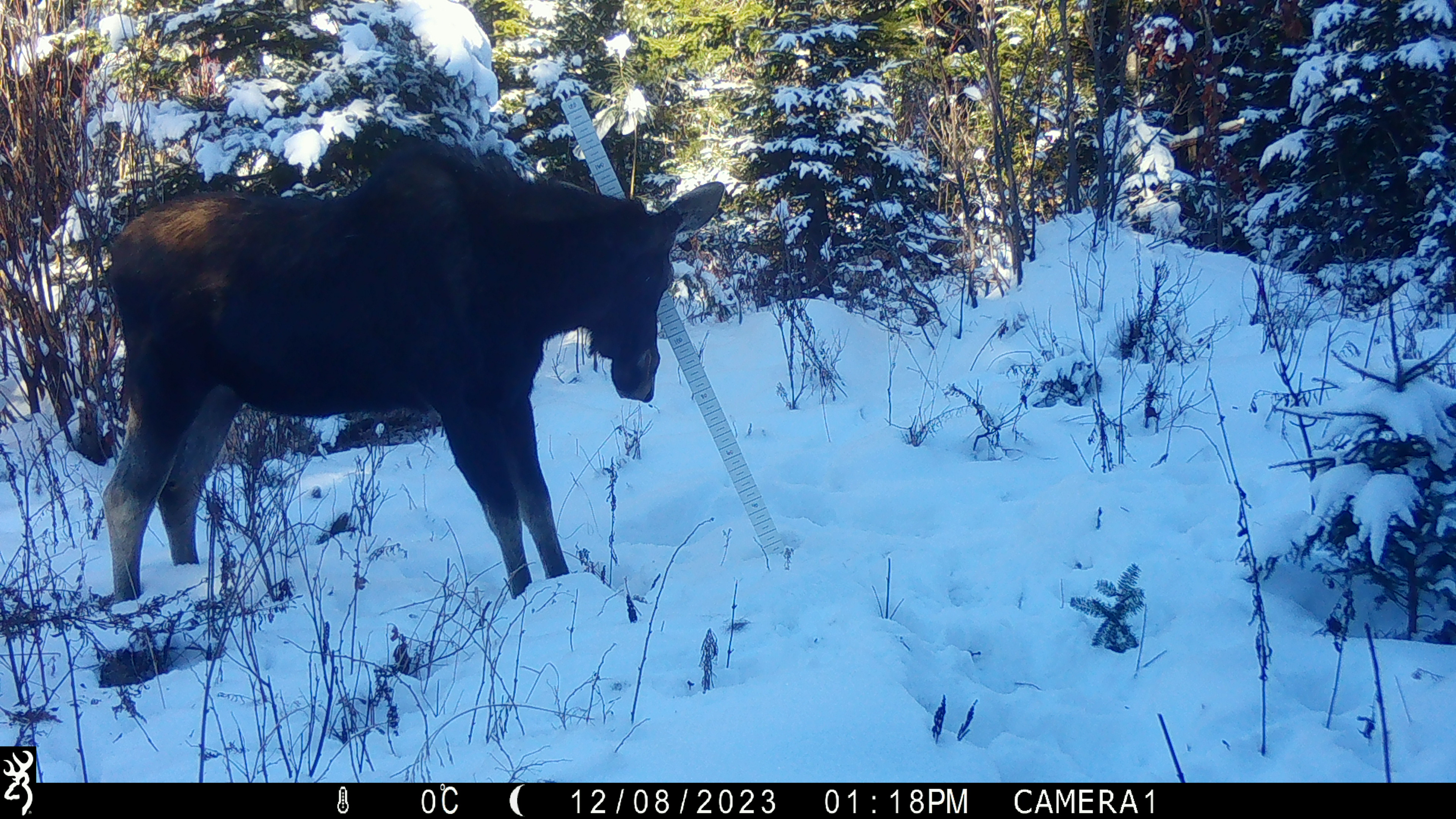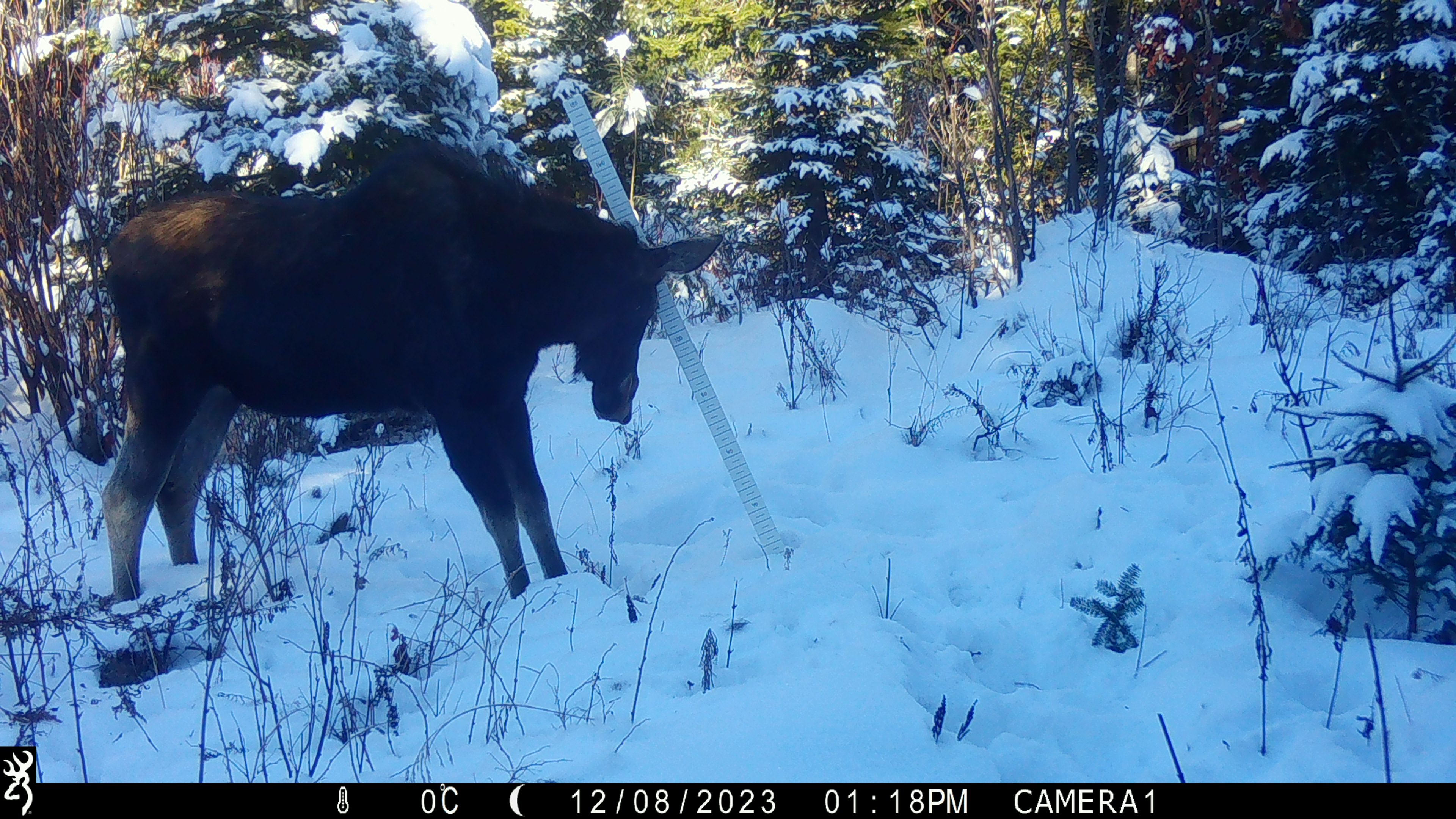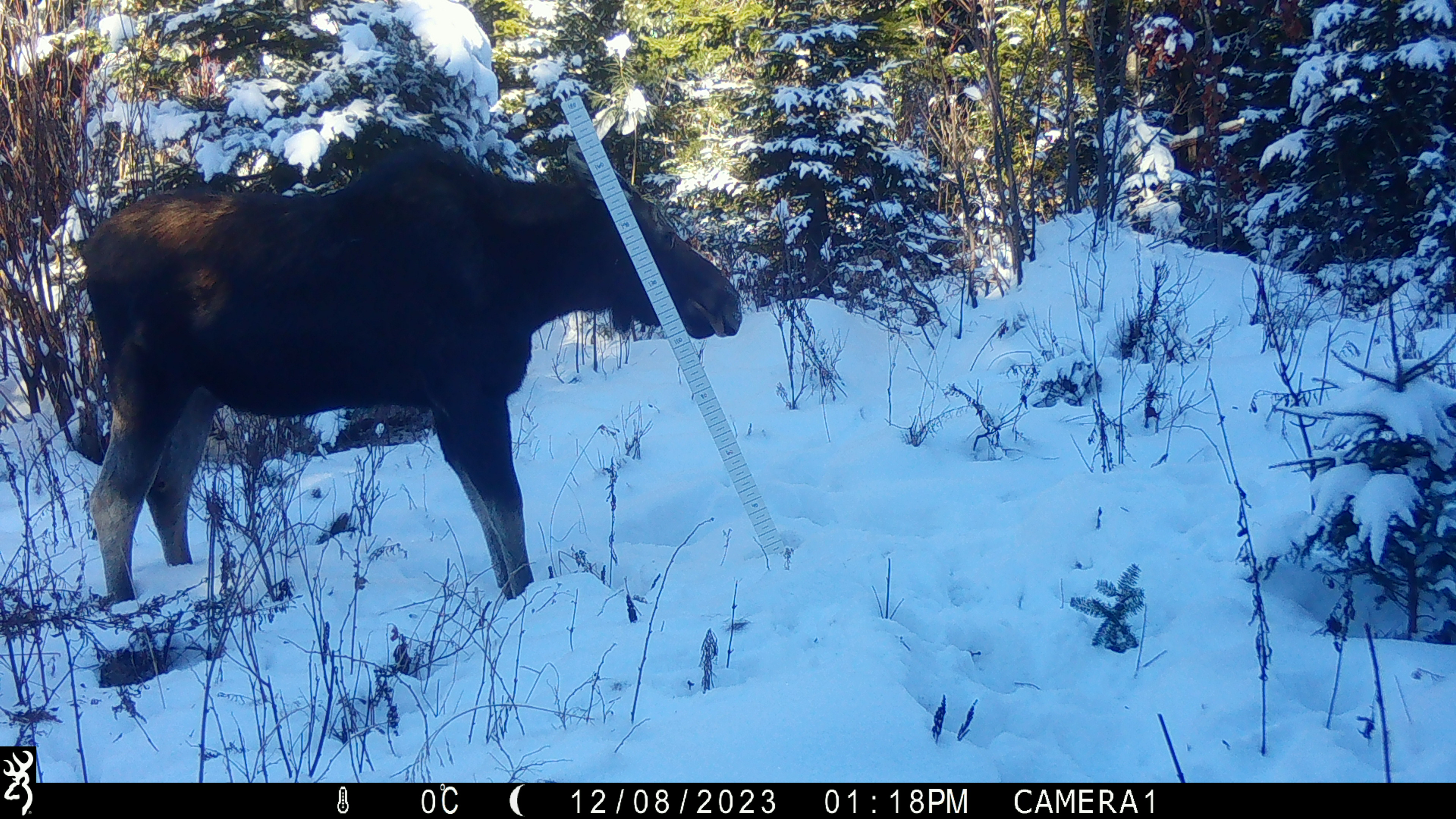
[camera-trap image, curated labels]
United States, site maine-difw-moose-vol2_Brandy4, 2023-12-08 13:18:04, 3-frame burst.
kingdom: Animalia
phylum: Chordata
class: Mammalia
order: Artiodactyla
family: Cervidae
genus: Alces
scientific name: Alces alces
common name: moose